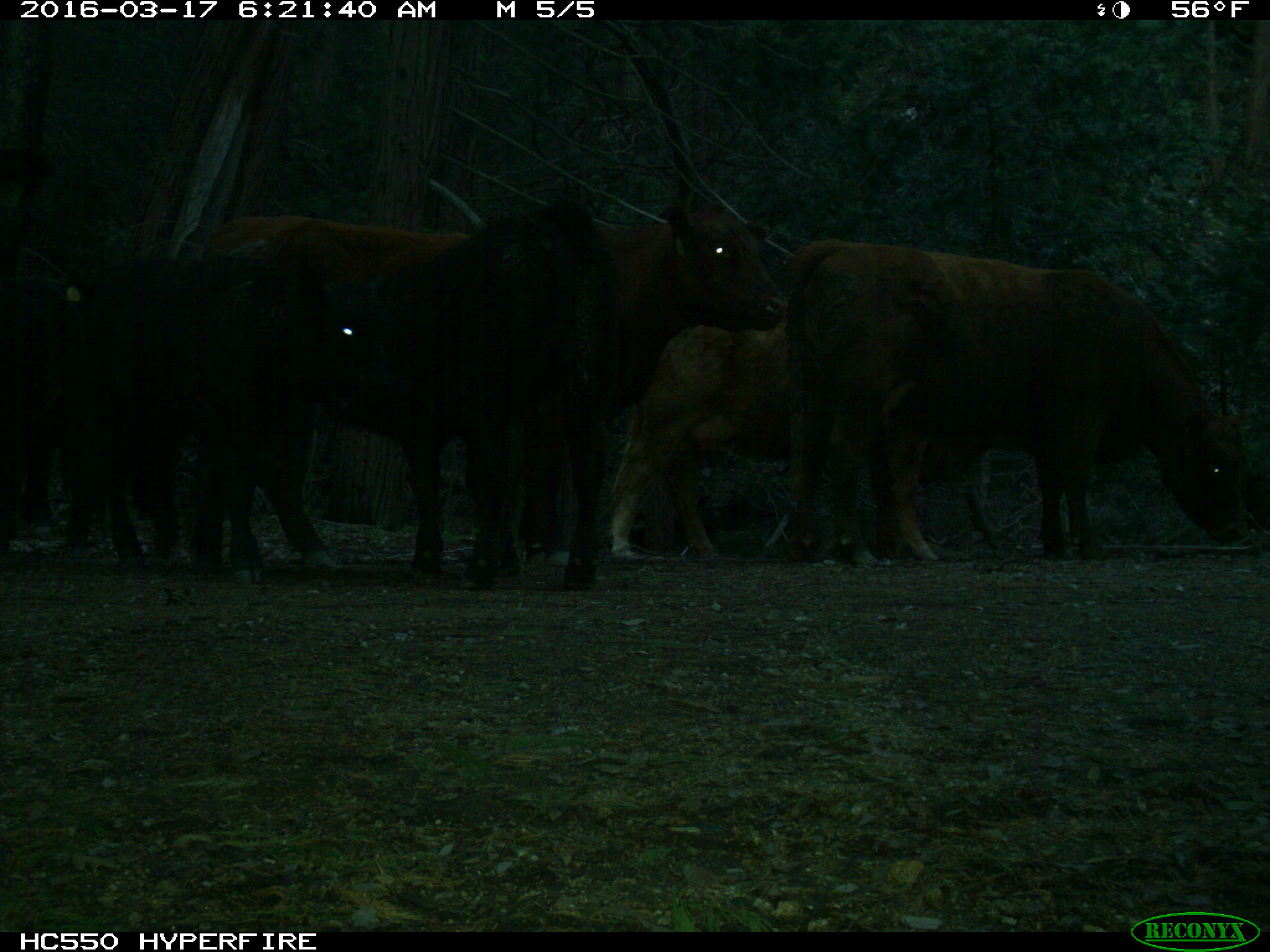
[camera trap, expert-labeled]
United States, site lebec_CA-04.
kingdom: Animalia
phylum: Chordata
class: Mammalia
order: Artiodactyla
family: Bovidae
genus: Bos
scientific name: Bos taurus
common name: domestic cow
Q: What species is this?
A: Bos taurus (domestic cow).